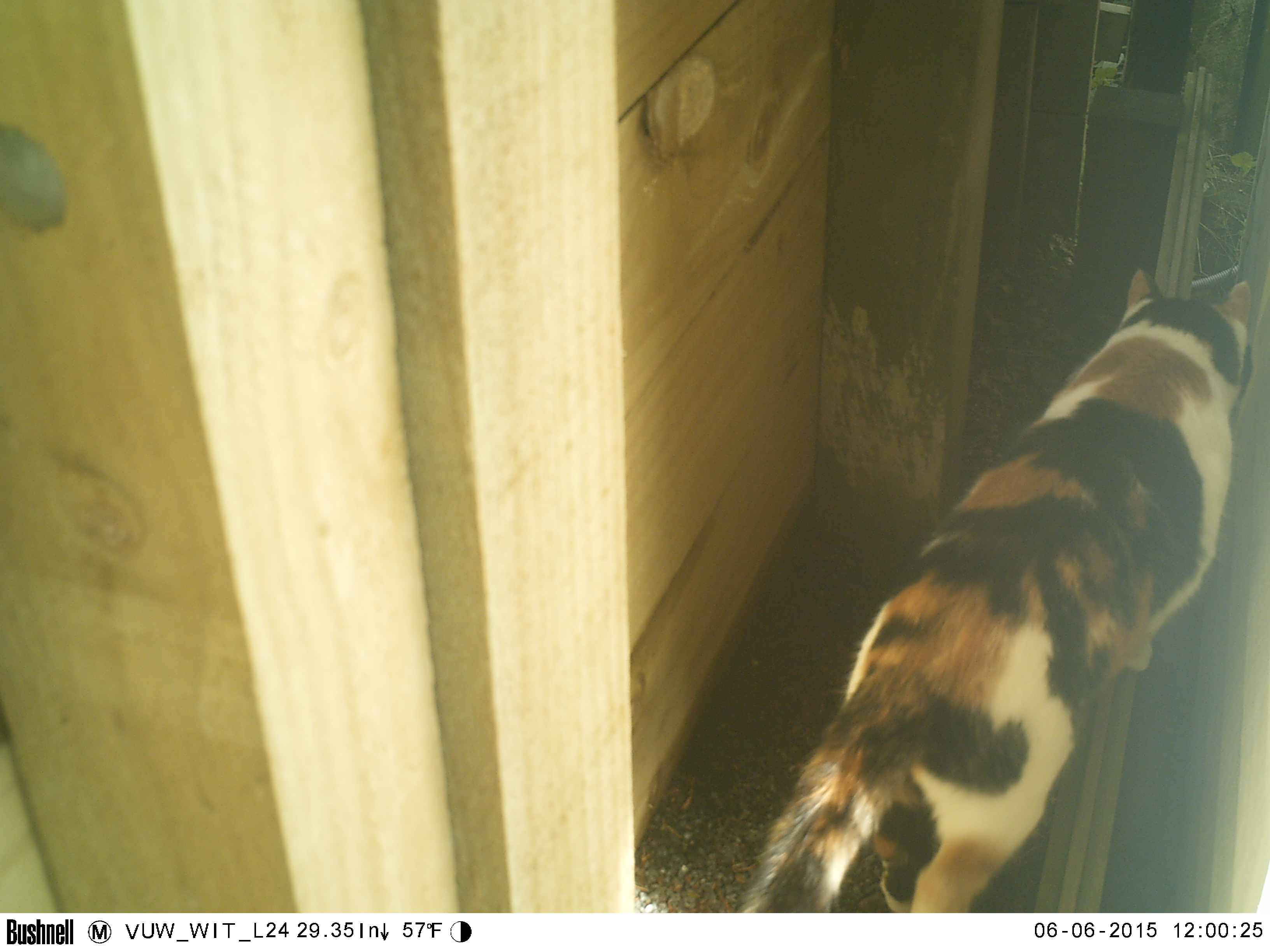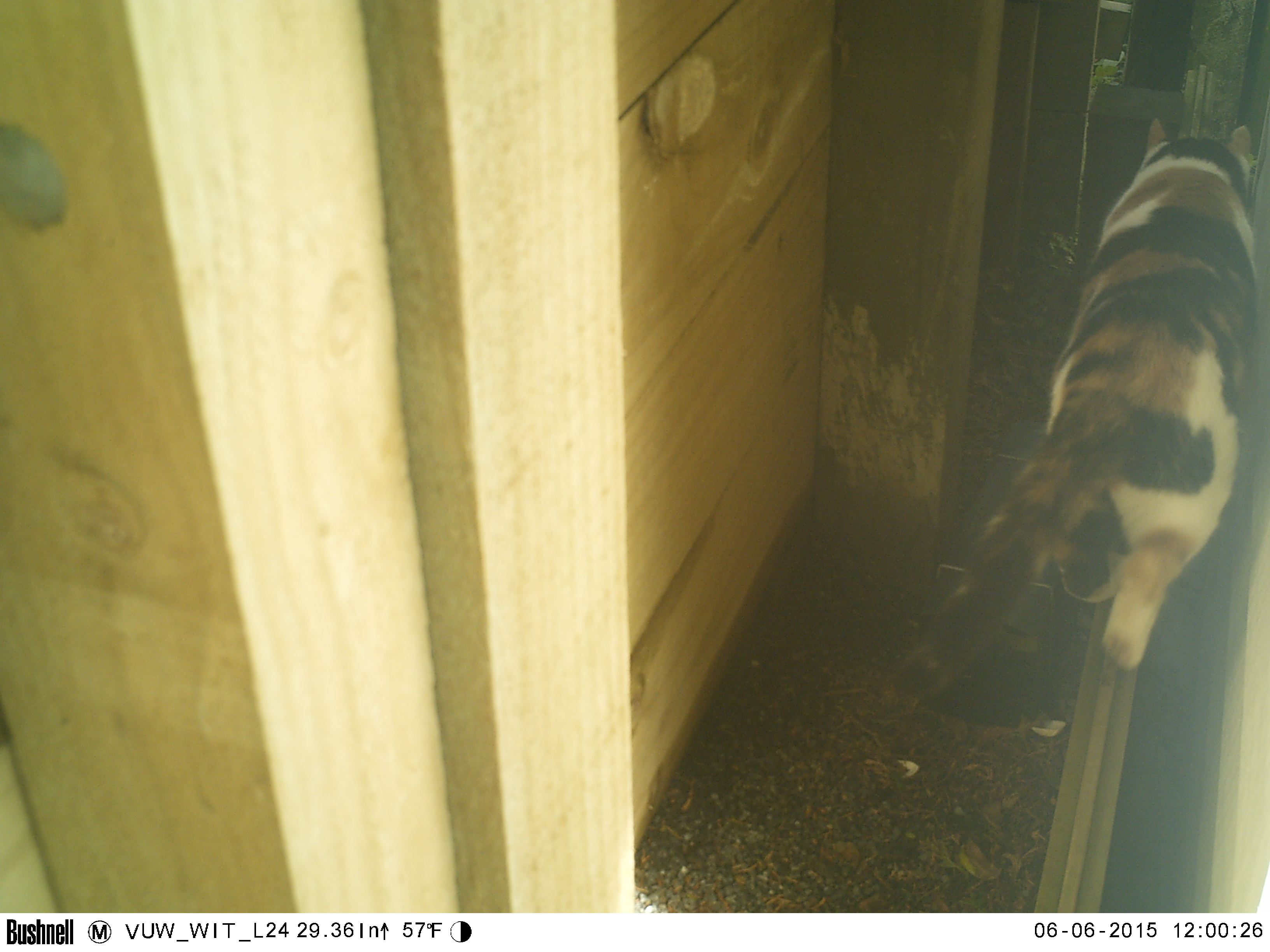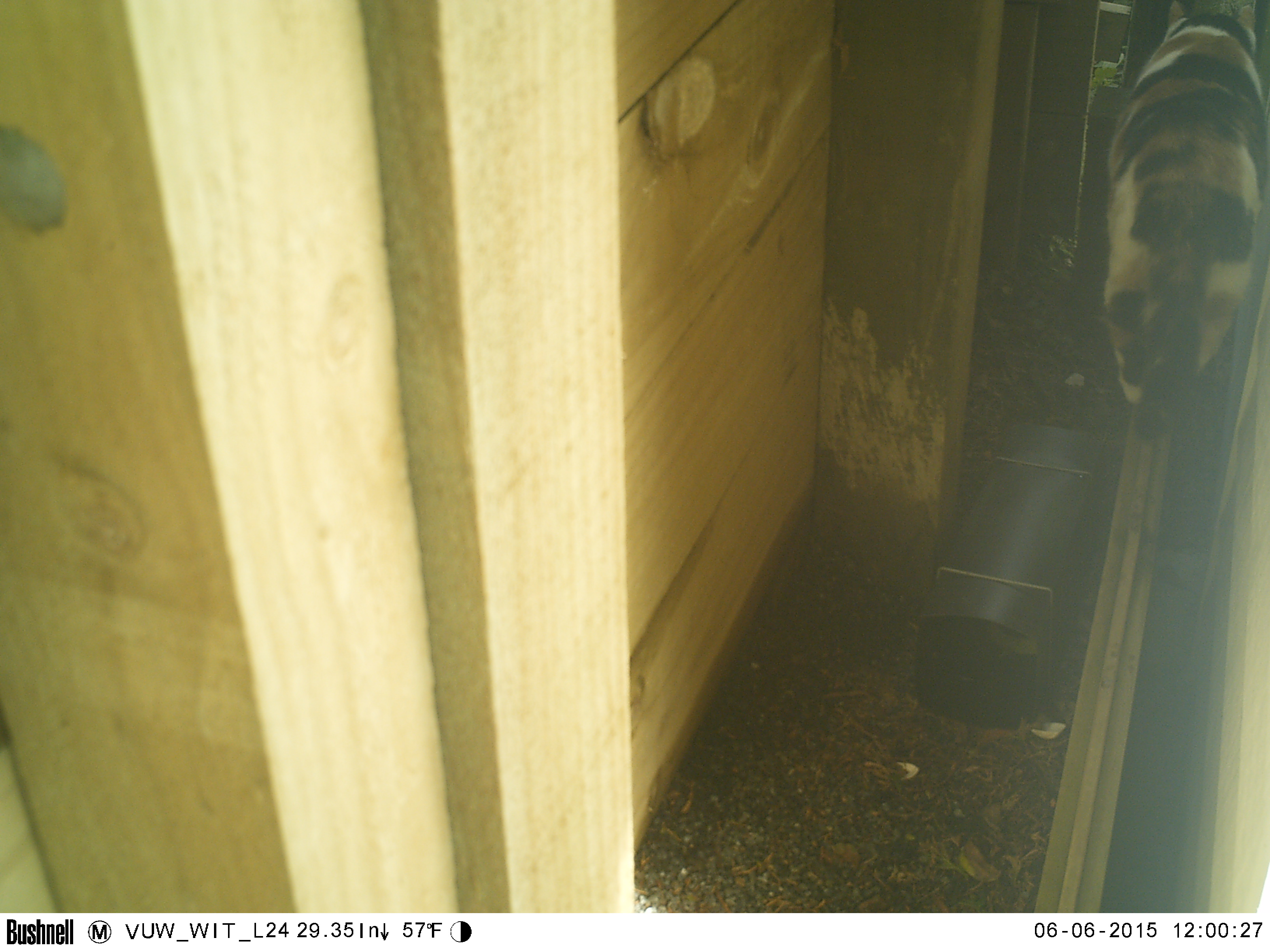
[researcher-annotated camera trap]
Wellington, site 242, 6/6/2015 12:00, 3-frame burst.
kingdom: Animalia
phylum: Chordata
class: Mammalia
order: Carnivora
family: Felidae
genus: Felis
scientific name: Felis catus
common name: cat